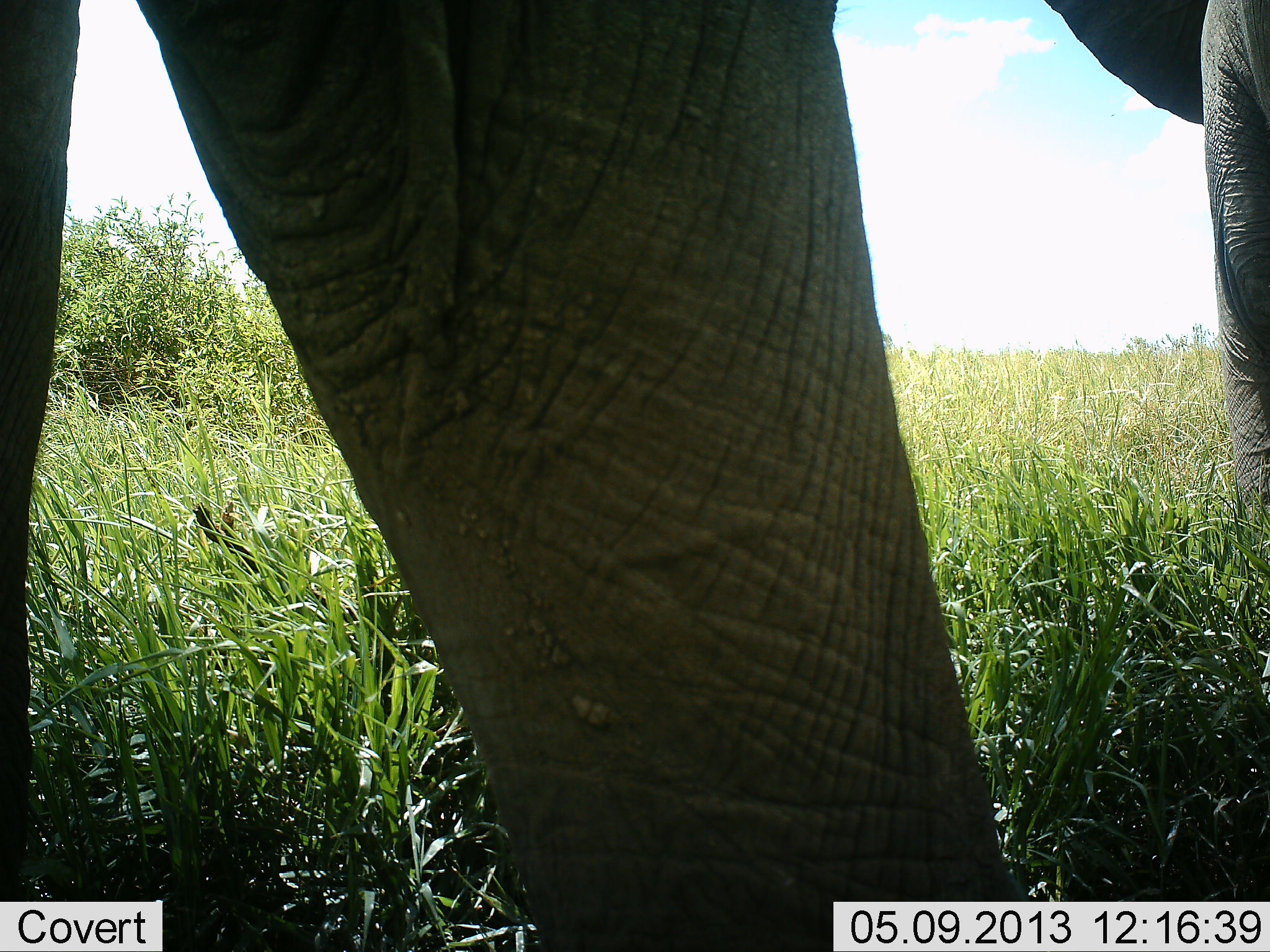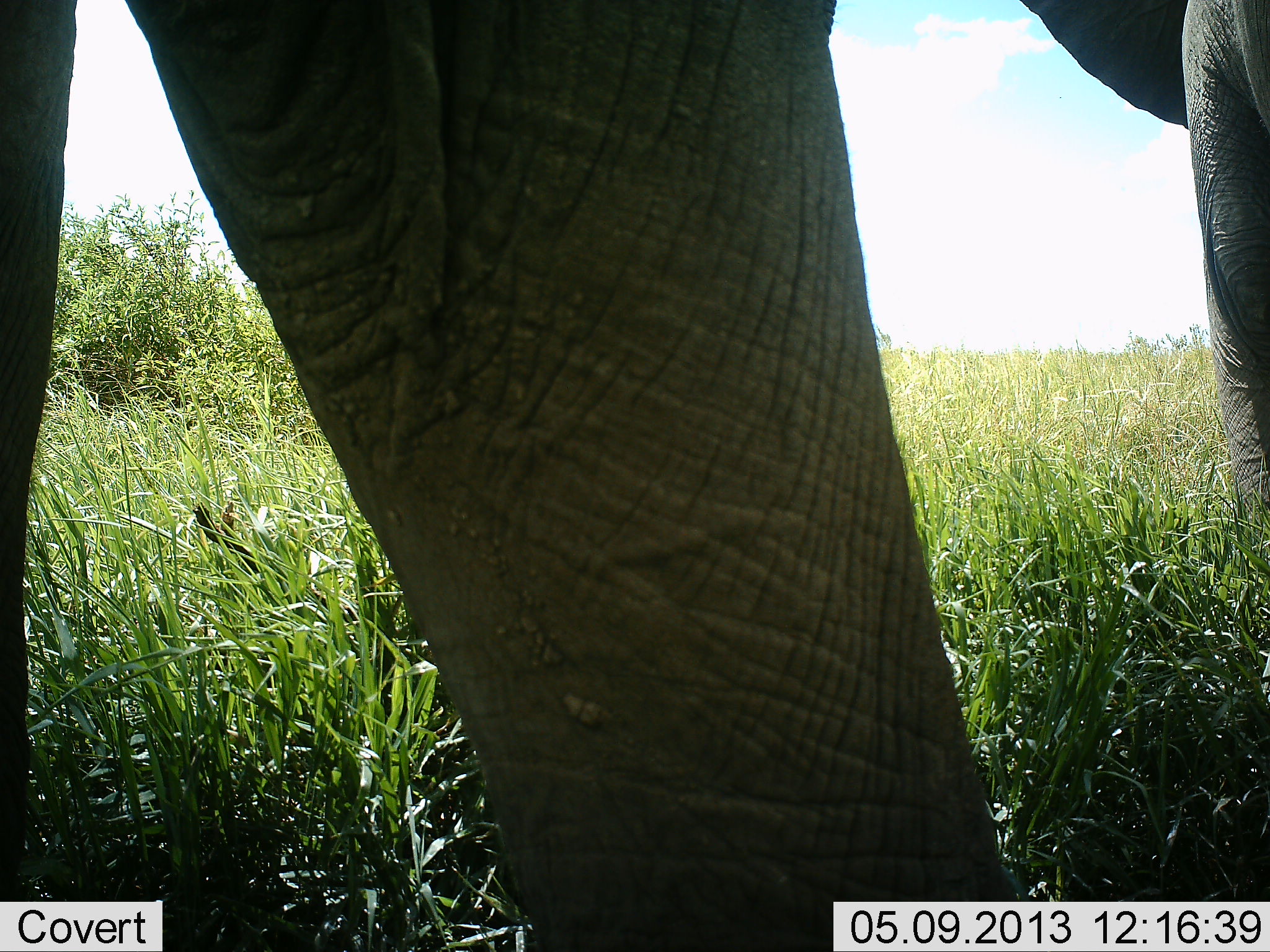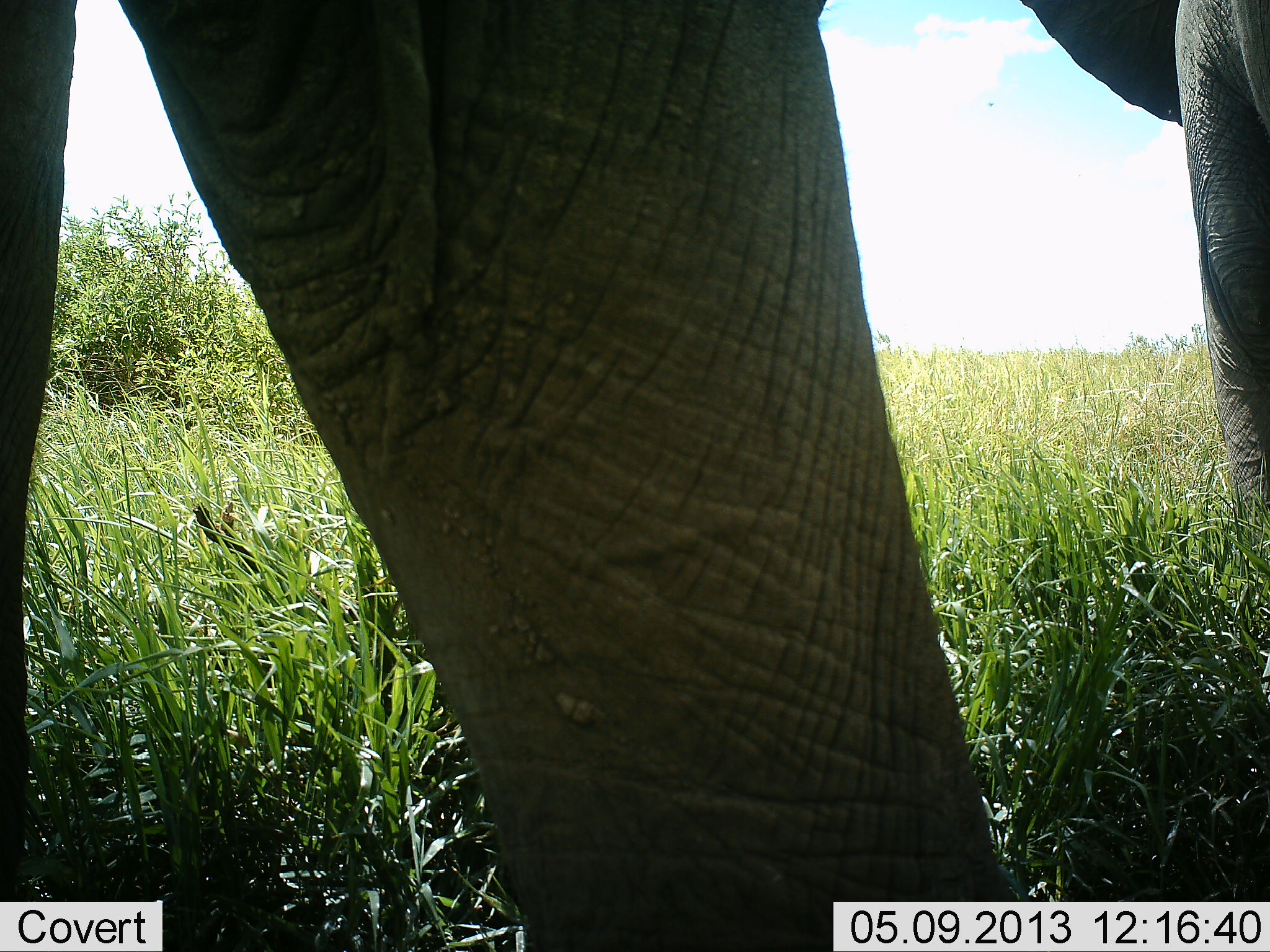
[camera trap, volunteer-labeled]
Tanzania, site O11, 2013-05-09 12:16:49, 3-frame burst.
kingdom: Animalia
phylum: Chordata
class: Mammalia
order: Proboscidea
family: Elephantidae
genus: Loxodonta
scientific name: Loxodonta africana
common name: african bush elephant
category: elephant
Elephant (african bush elephant) (Loxodonta africana), count 1. Behavior (volunteer vote fractions): standing 88%, resting 0%, moving 12%, interacting 0%. Young present (vote fraction): 0%. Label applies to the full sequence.